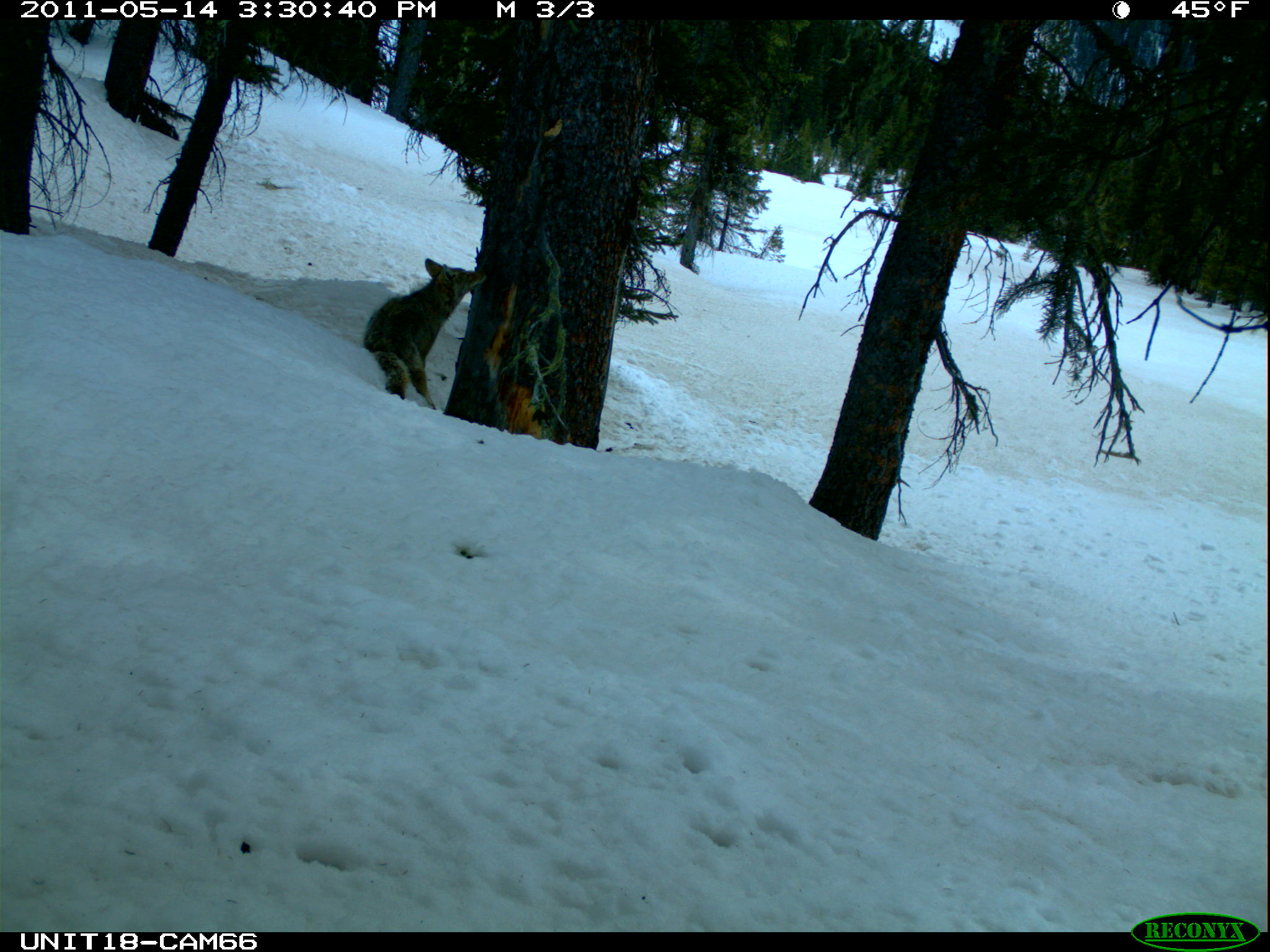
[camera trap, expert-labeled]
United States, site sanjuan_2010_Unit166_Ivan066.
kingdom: Animalia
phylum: Chordata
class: Mammalia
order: Carnivora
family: Canidae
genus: Canis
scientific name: Canis latrans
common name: coyote